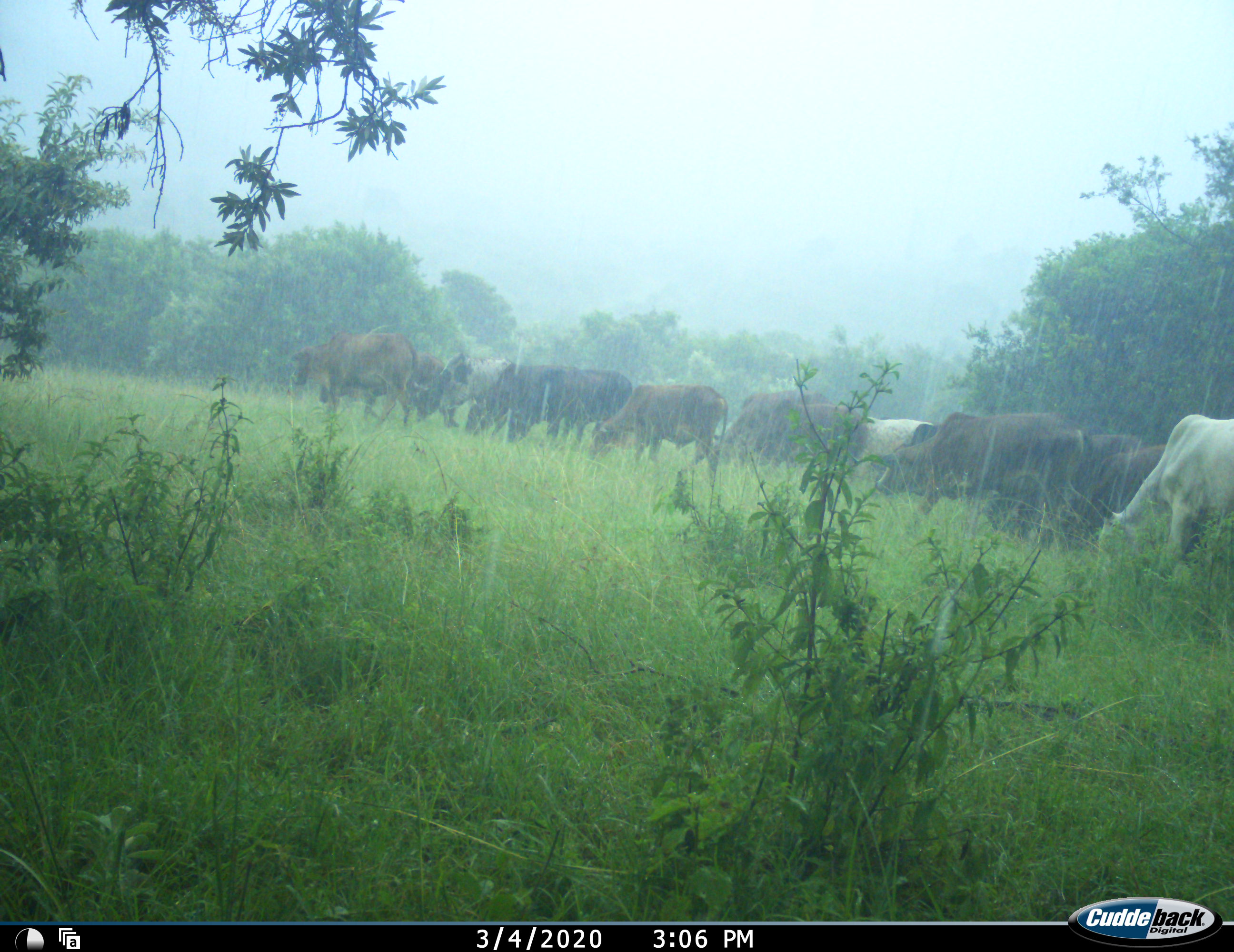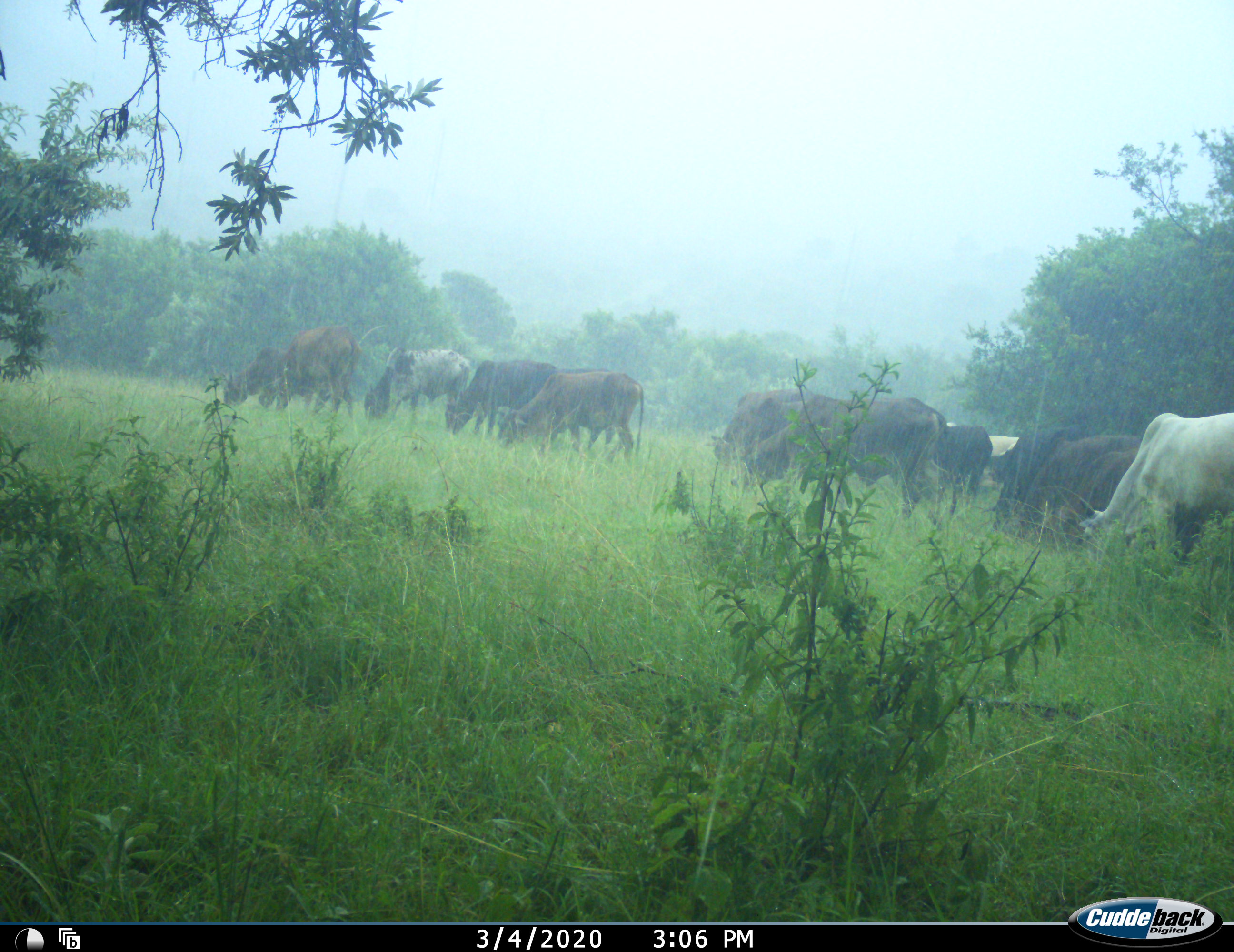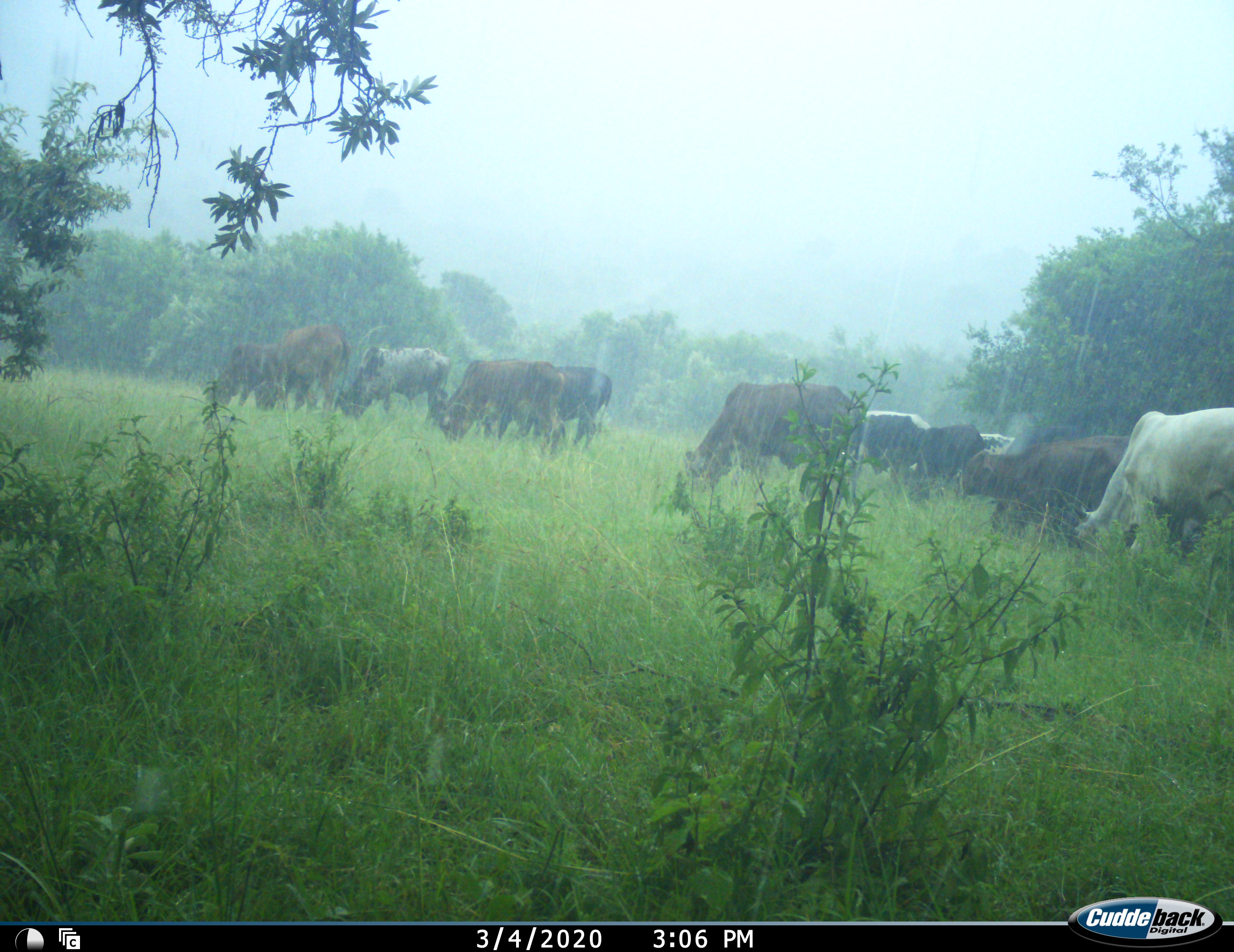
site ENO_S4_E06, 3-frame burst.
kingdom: Animalia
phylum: Chordata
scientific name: Vertebrata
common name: domestic animal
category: domesticanimal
Domesticanimal (domestic animal) (Vertebrata), count 11-50. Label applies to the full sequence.